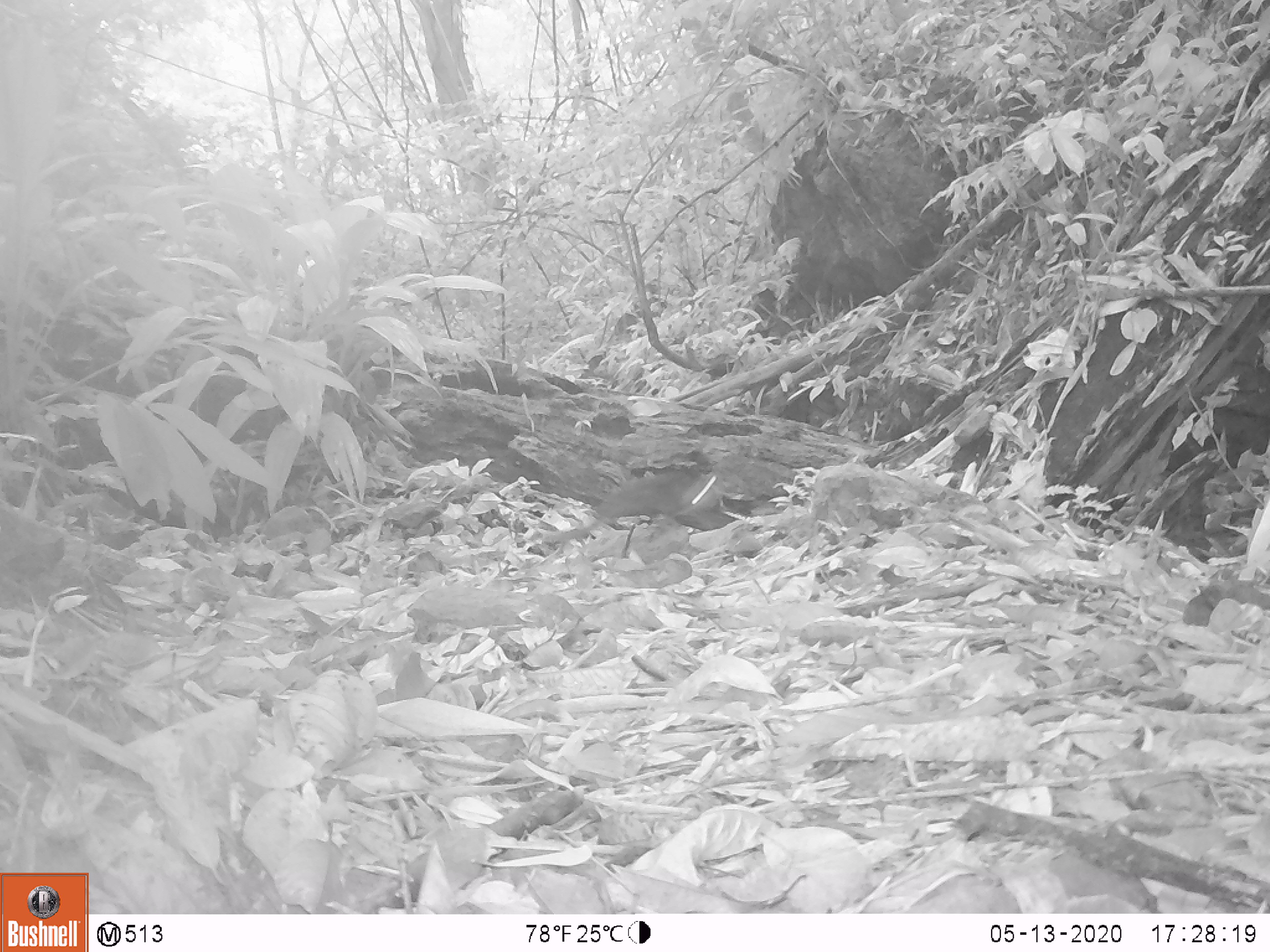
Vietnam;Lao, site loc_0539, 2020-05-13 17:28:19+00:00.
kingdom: Animalia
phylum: Chordata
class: Mammalia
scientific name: Mammalia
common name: mammal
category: unidentified small mammal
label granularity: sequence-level